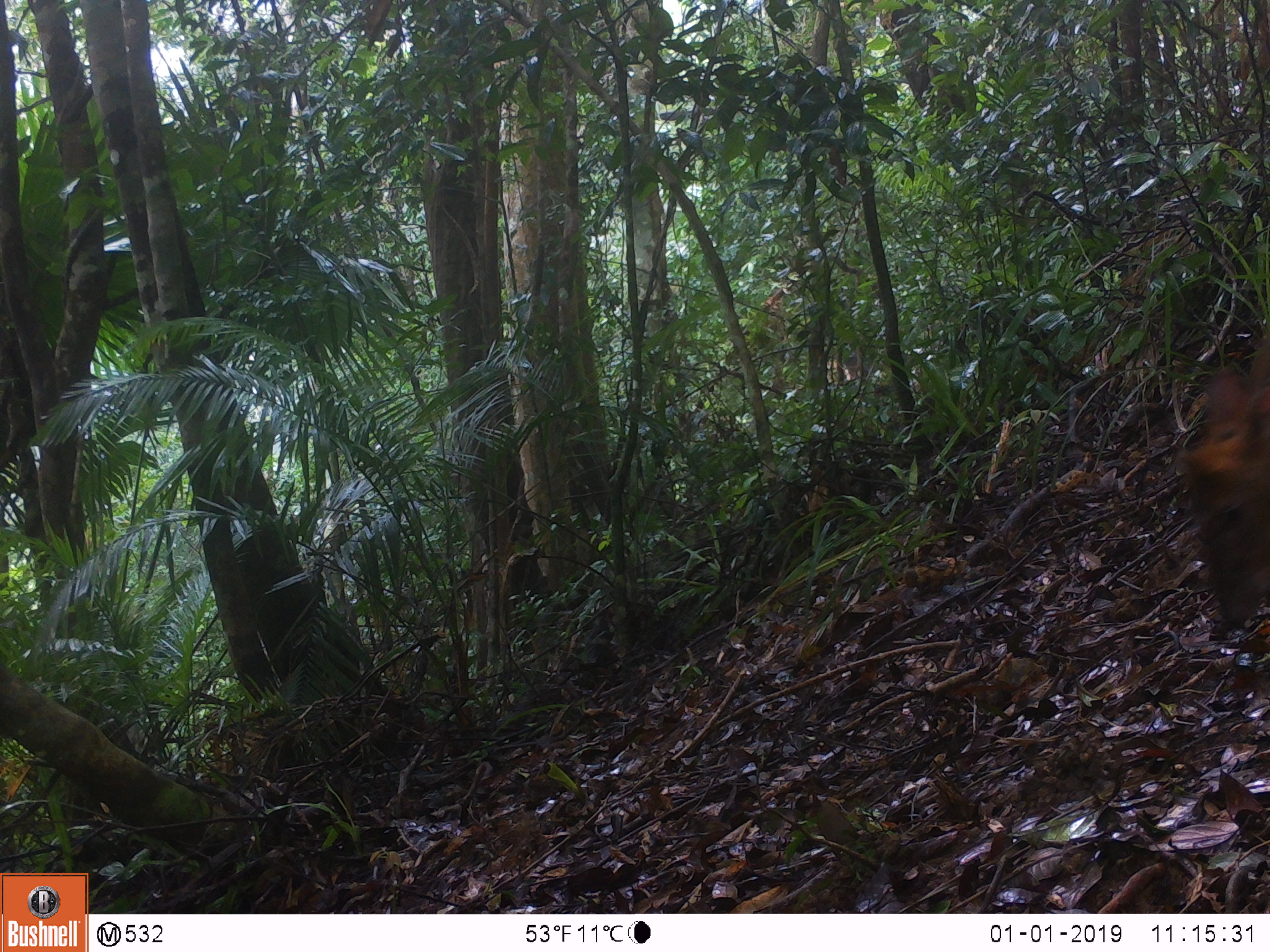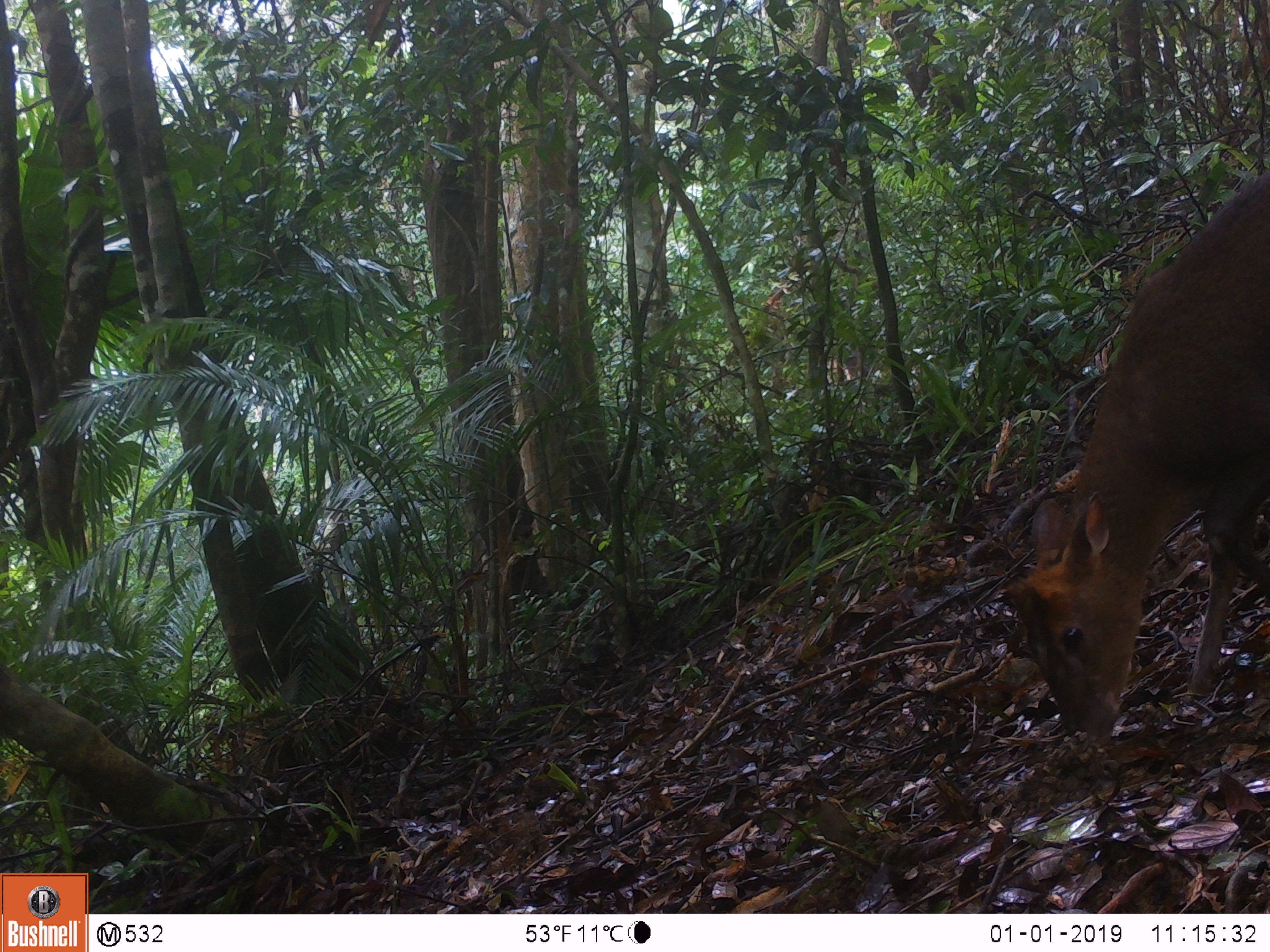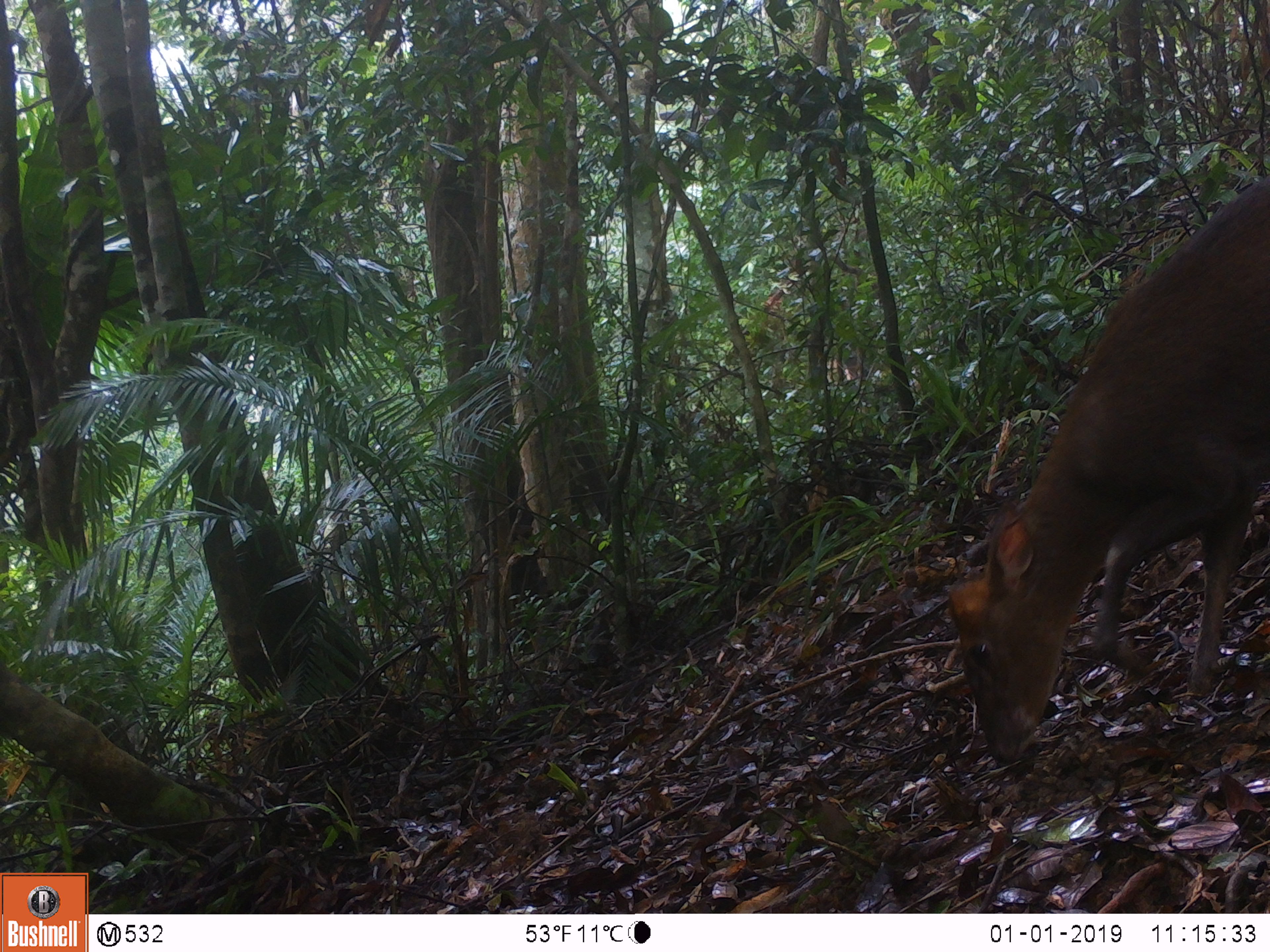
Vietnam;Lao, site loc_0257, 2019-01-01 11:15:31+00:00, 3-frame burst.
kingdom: Animalia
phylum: Chordata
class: Mammalia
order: Artiodactyla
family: Cervidae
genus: Muntiacus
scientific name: Muntiacus rooseveltorum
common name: roosevelt's muntjac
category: roosevelts muntjac group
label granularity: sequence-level